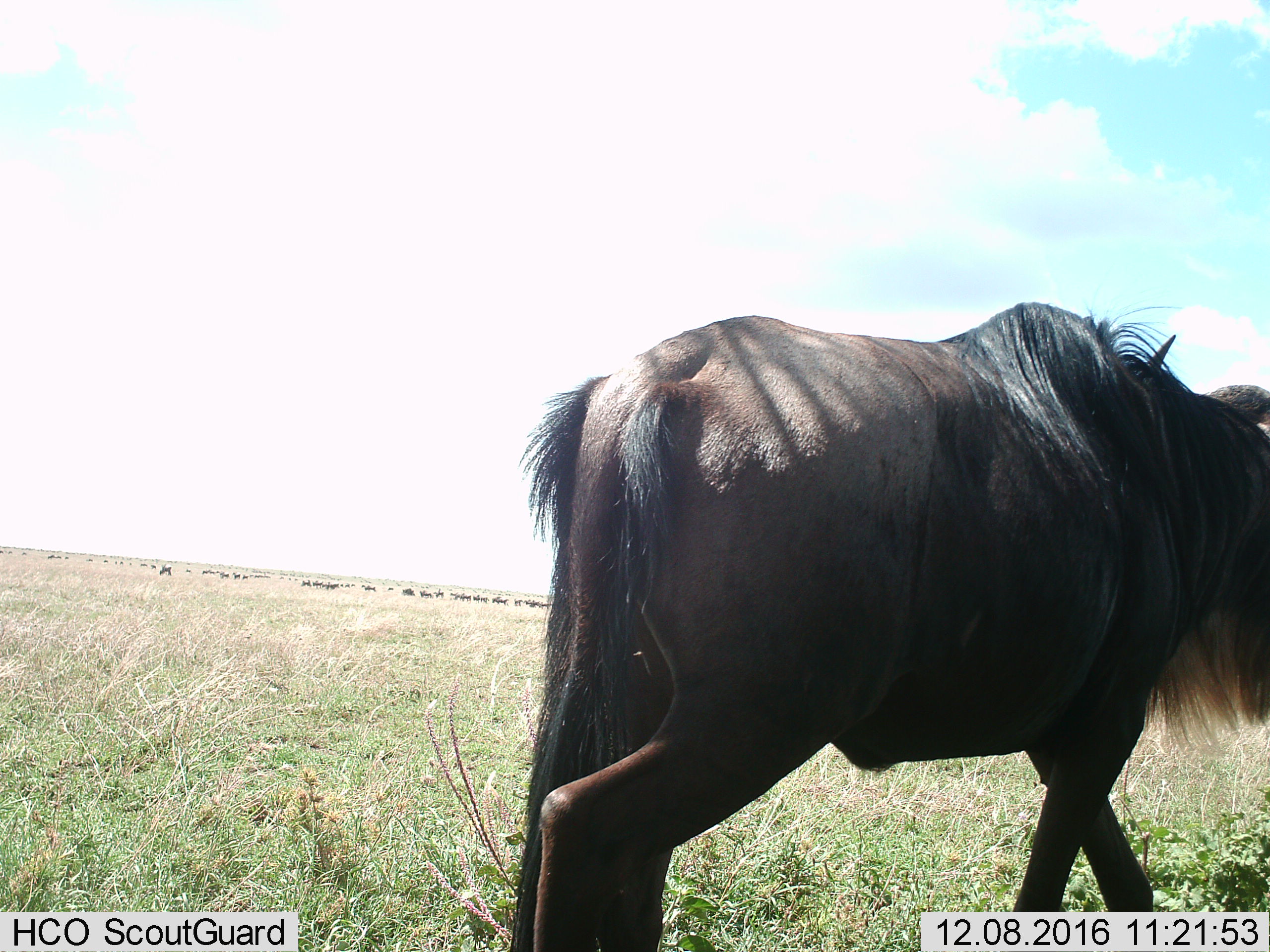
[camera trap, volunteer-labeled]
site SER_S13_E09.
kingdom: Animalia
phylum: Chordata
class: Mammalia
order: Artiodactyla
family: Bovidae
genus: Connochaetes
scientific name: Connochaetes taurinus taurinus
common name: blue wildebeest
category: wildebeestblue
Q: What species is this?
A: Wildebeestblue (blue wildebeest) (Connochaetes taurinus taurinus).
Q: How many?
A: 1.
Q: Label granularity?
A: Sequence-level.